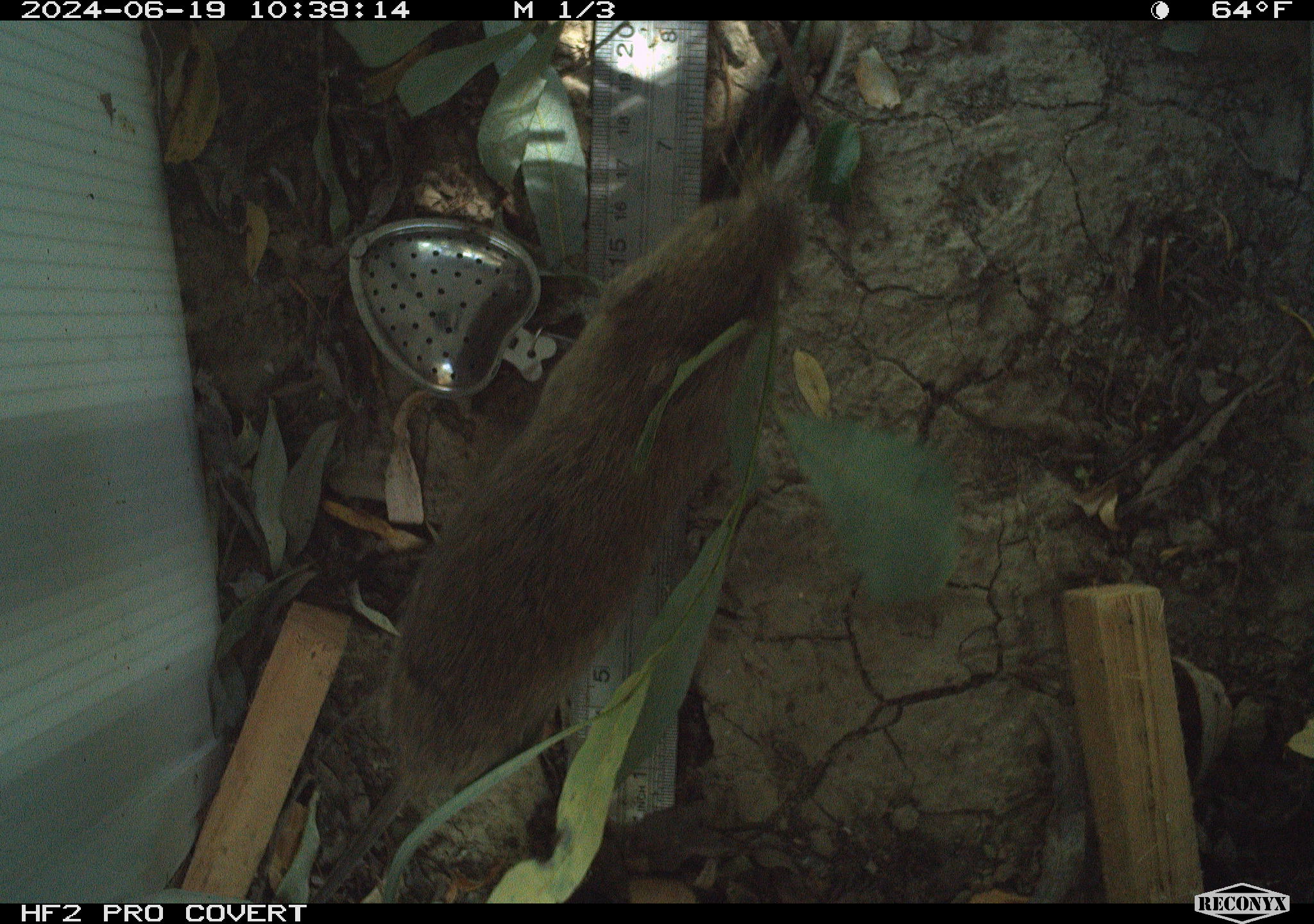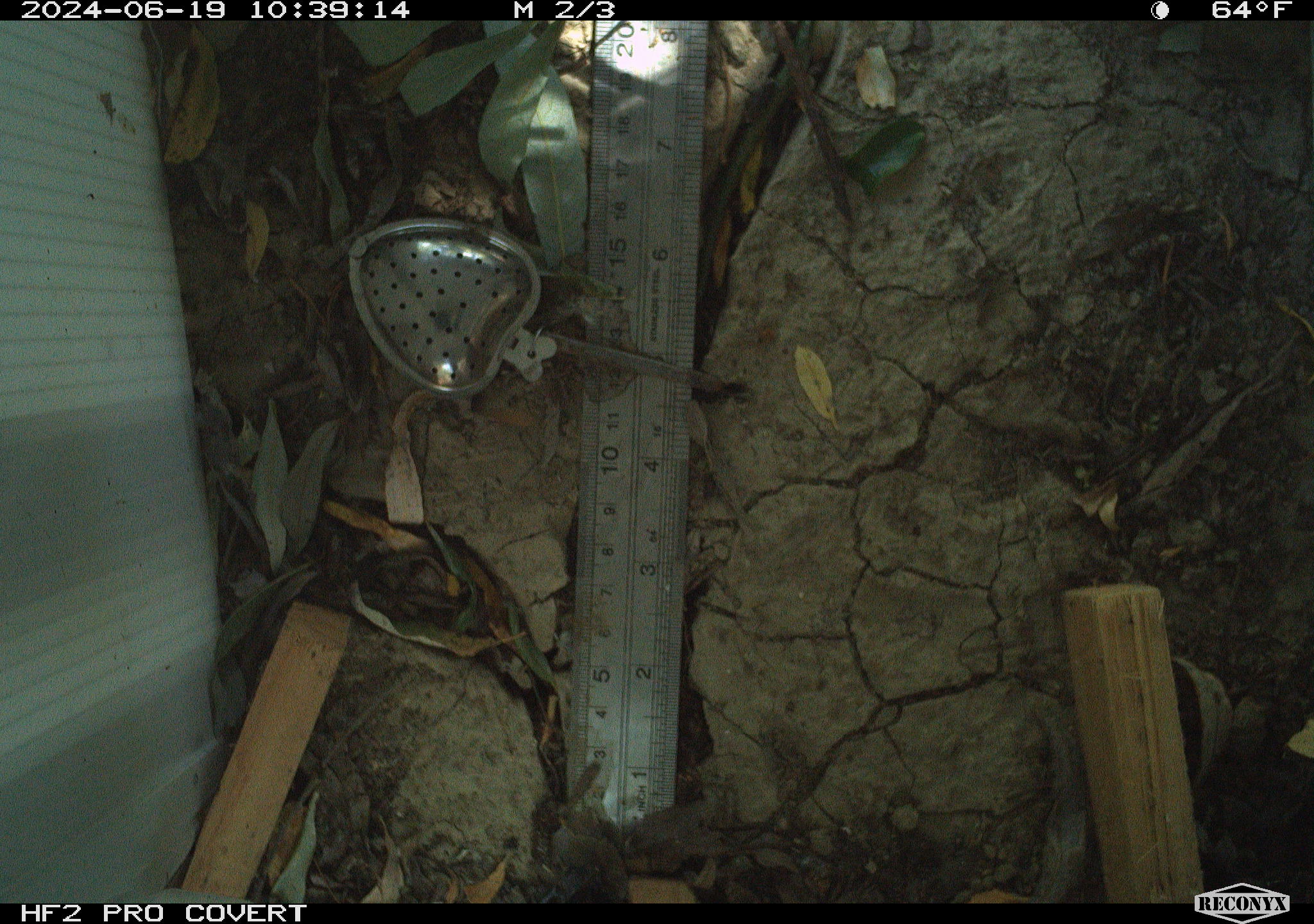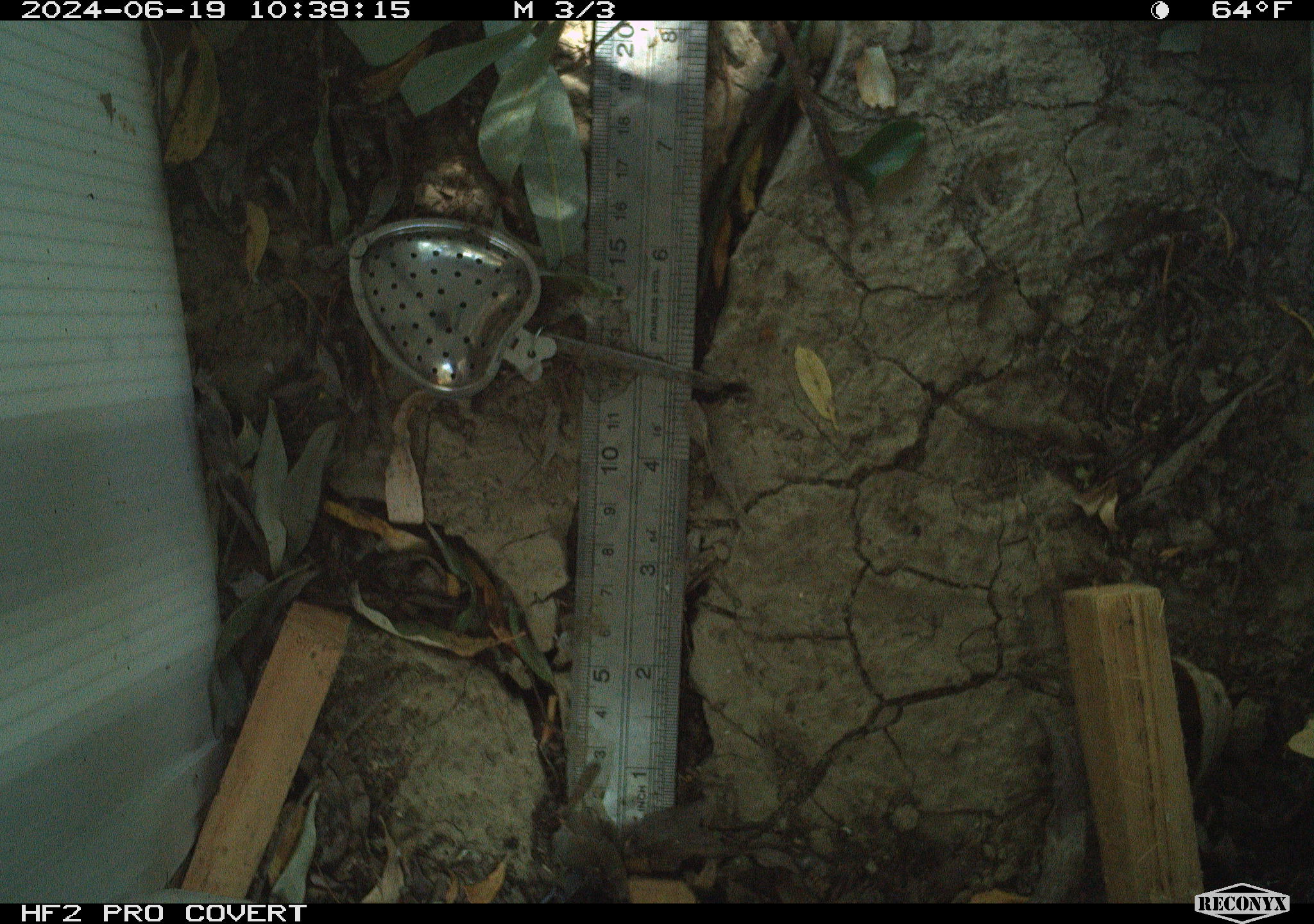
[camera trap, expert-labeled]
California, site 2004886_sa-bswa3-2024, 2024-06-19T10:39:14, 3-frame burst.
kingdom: Animalia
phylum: Chordata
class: Mammalia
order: Rodentia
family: Cricetidae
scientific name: Arvicolinae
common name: voles, lemmings, and muskrats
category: arvicolinae subfamily